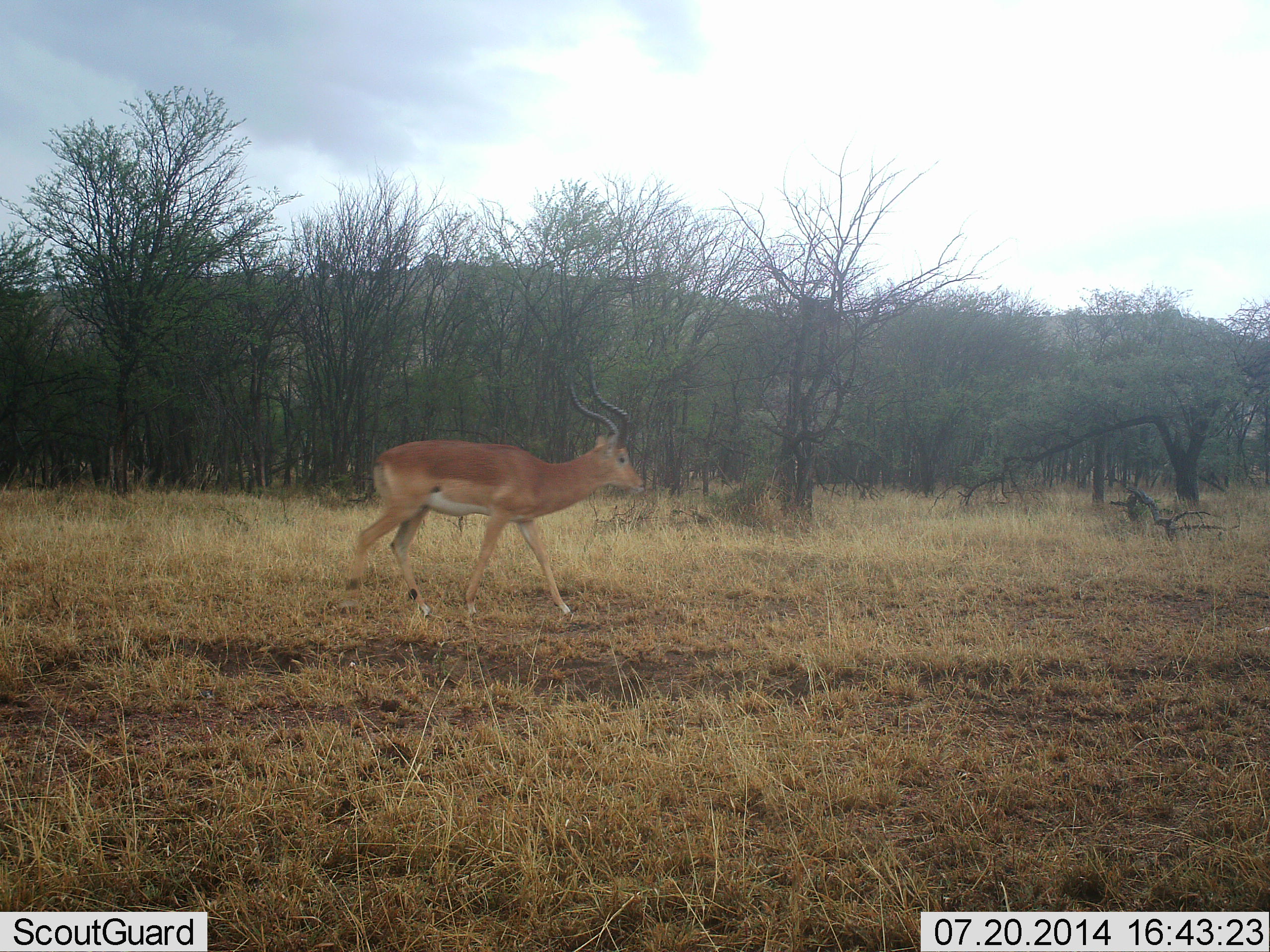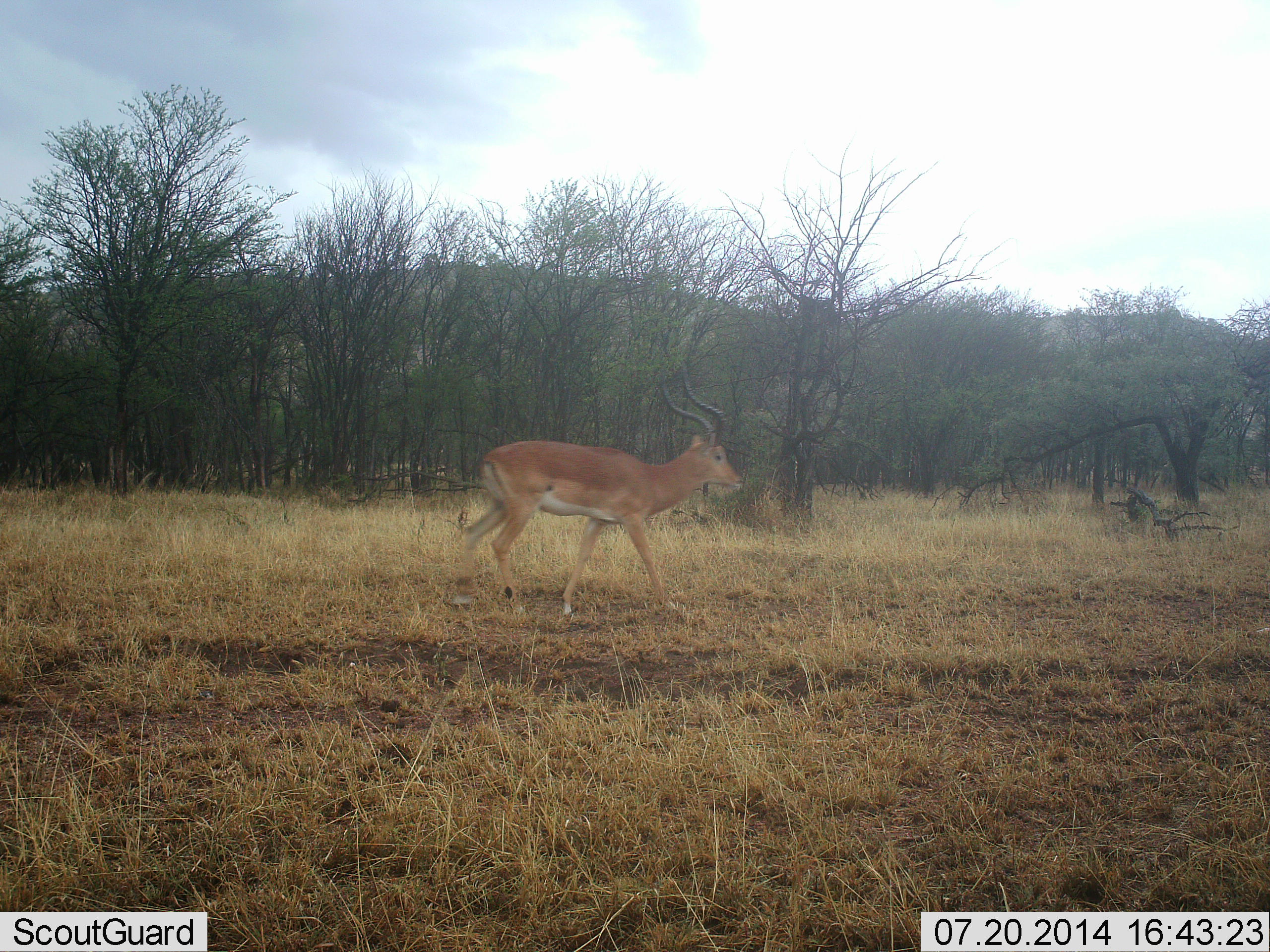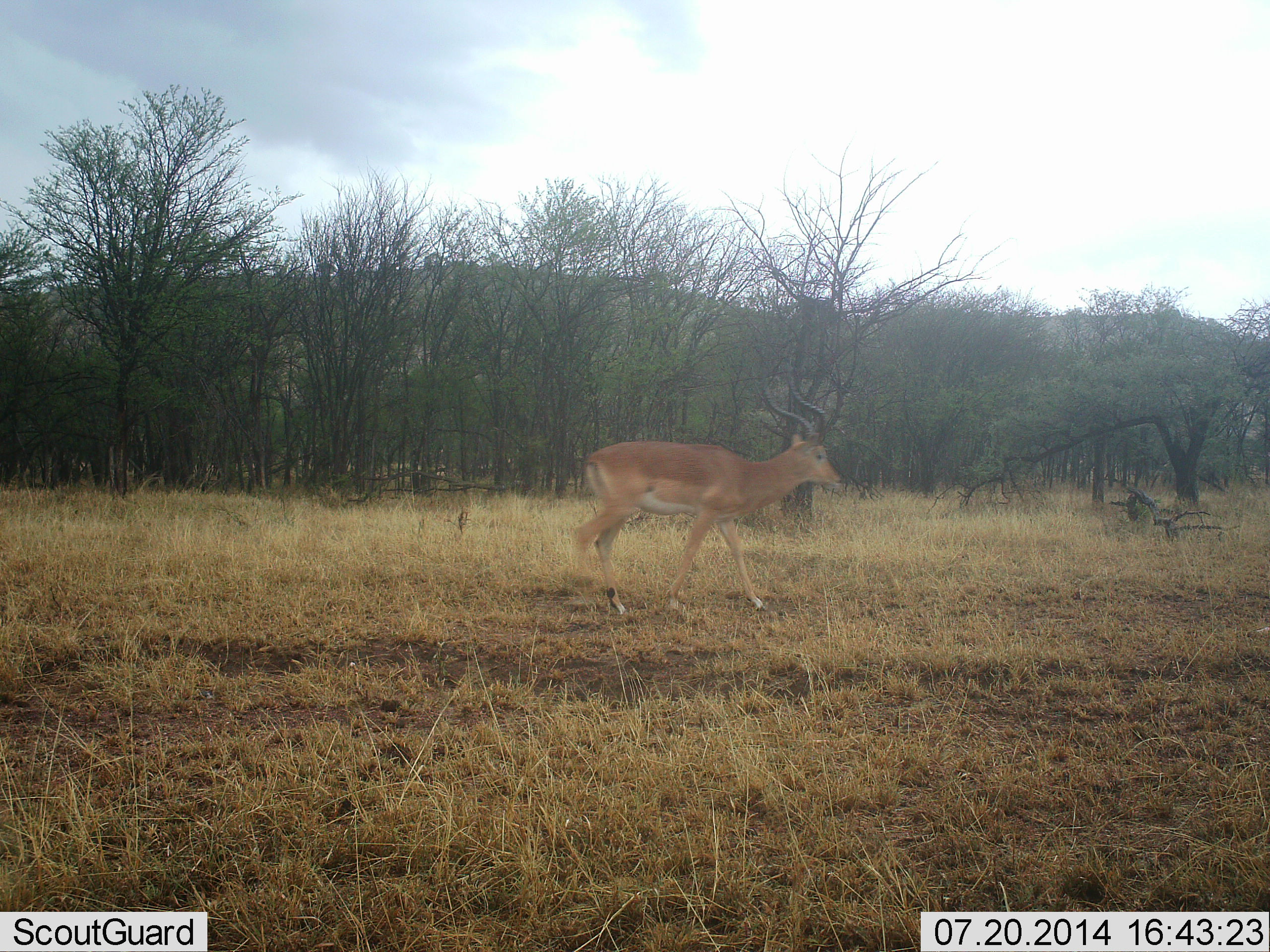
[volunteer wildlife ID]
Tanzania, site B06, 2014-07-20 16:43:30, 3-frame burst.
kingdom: Animalia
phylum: Chordata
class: Mammalia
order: Artiodactyla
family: Bovidae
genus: Aepyceros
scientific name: Aepyceros melampus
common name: impala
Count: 1.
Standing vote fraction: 0%.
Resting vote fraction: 0%.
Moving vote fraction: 100%.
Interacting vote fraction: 0%.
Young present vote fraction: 0%.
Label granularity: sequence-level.